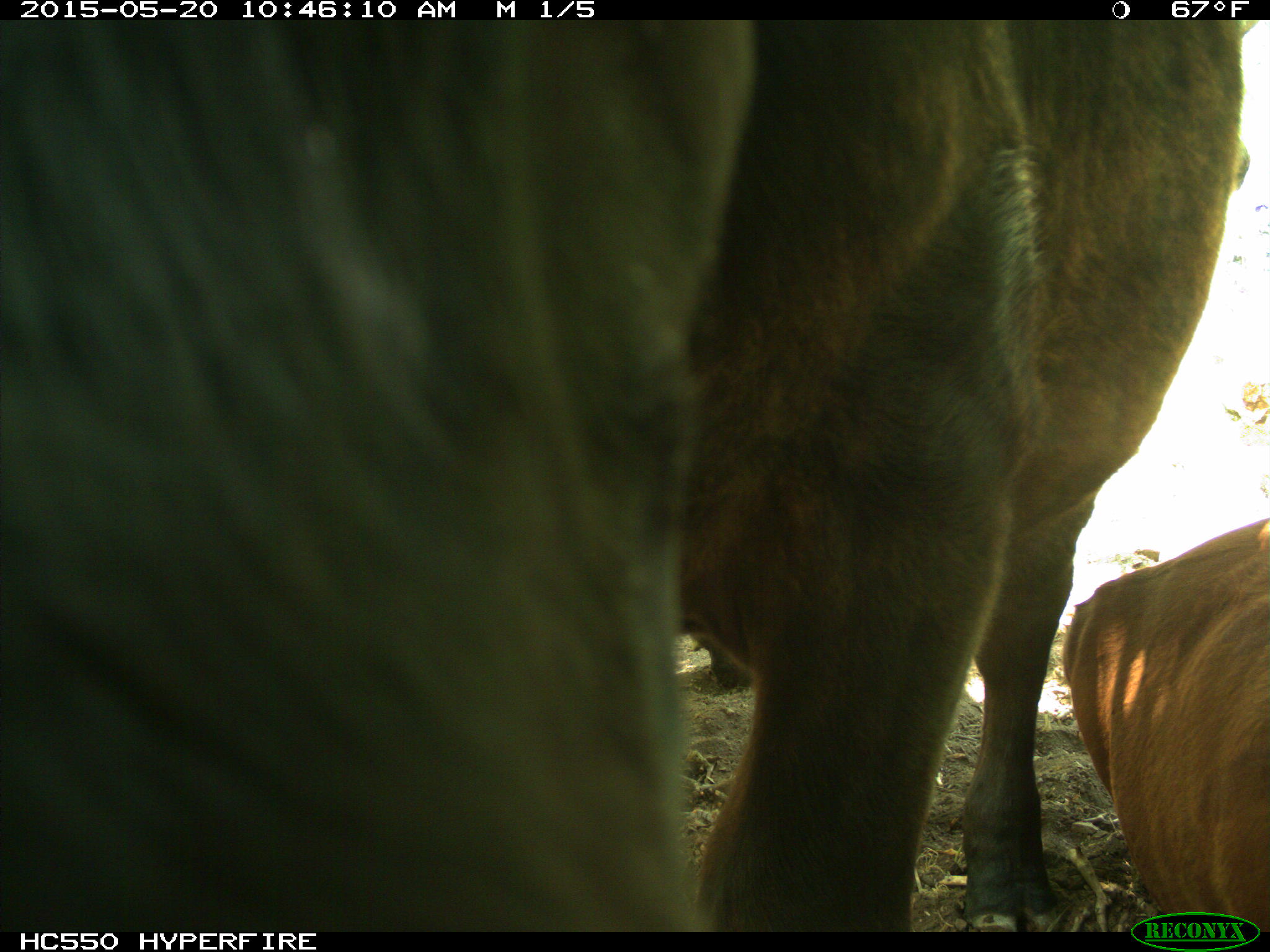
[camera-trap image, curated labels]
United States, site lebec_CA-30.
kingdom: Animalia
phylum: Chordata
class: Mammalia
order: Artiodactyla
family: Bovidae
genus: Bos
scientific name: Bos taurus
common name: domestic cow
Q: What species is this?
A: Bos taurus (domestic cow).